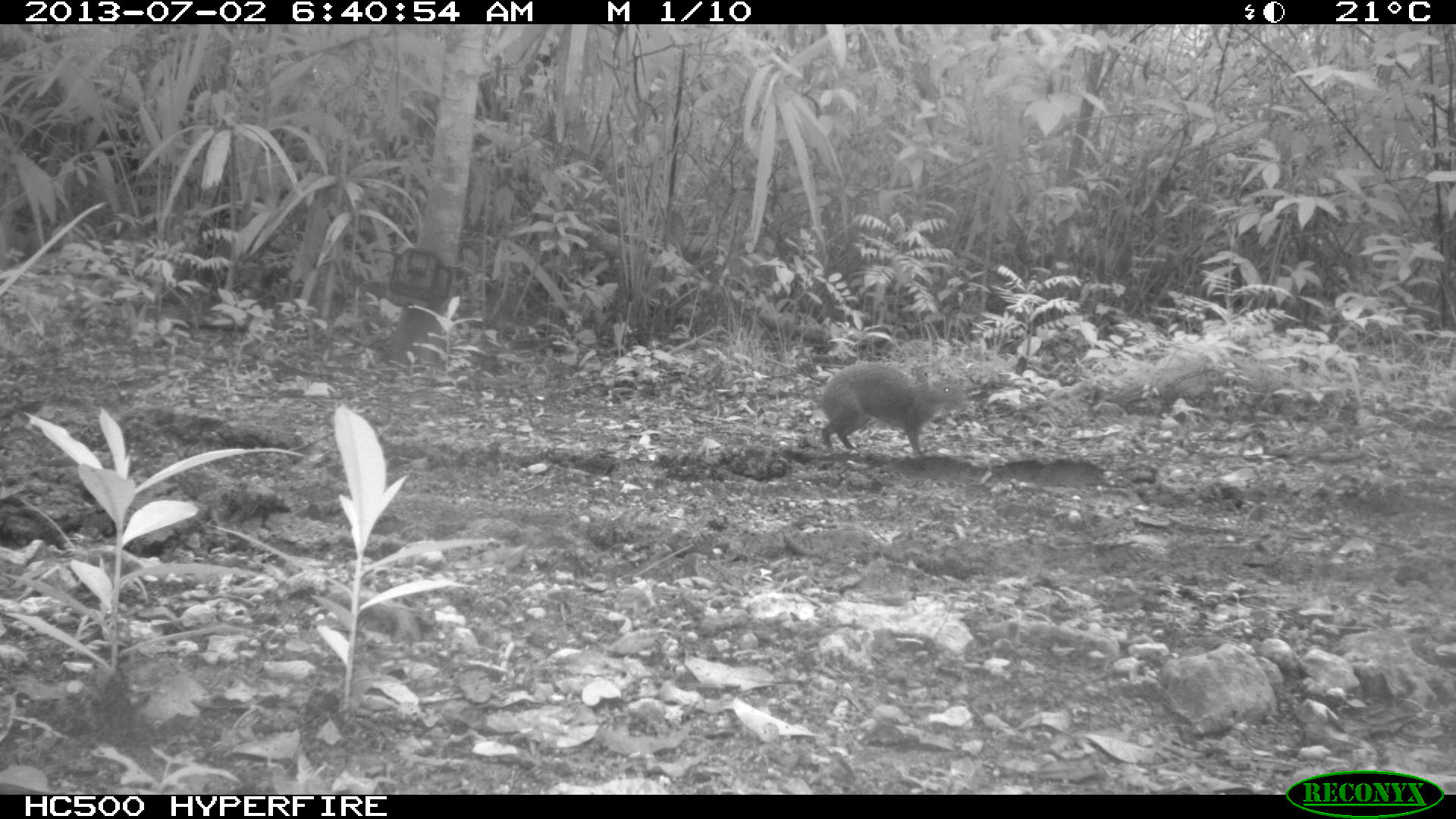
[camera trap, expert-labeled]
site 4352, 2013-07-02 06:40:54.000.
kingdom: Animalia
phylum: Chordata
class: Mammalia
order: Rodentia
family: Dasyproctidae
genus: Dasyprocta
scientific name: Dasyprocta punctata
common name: central american agouti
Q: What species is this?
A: Dasyprocta punctata (central american agouti).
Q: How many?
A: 1.